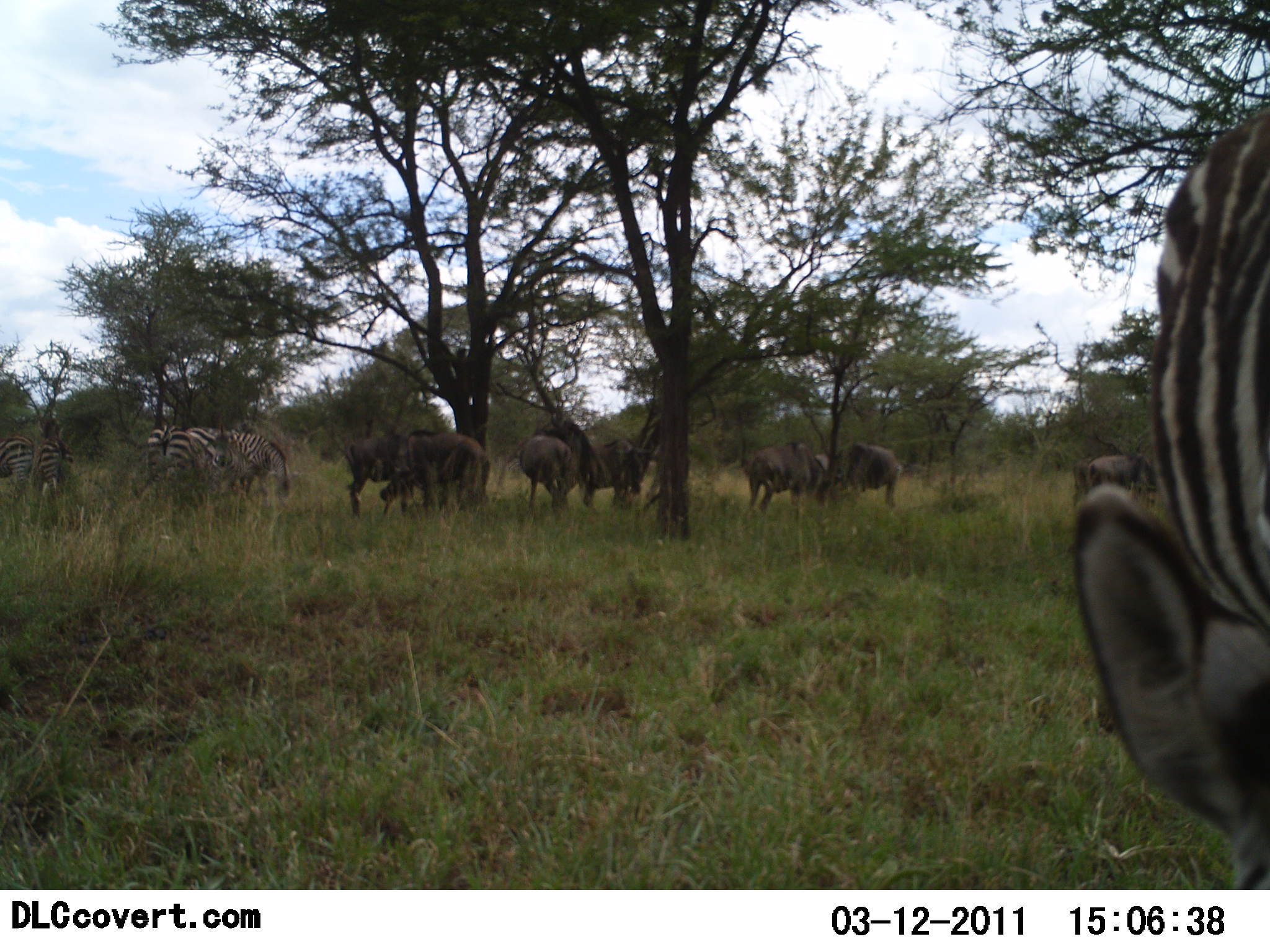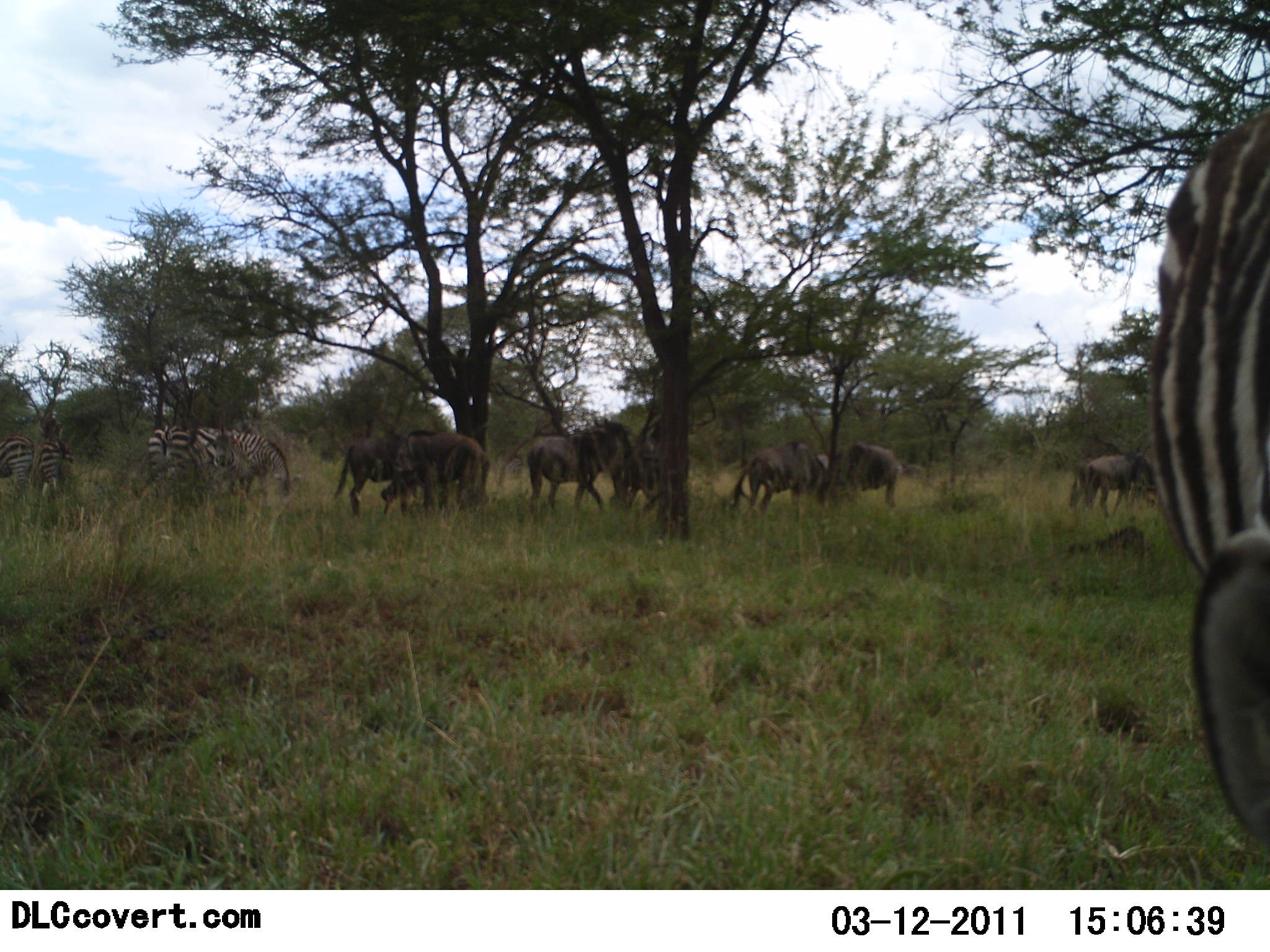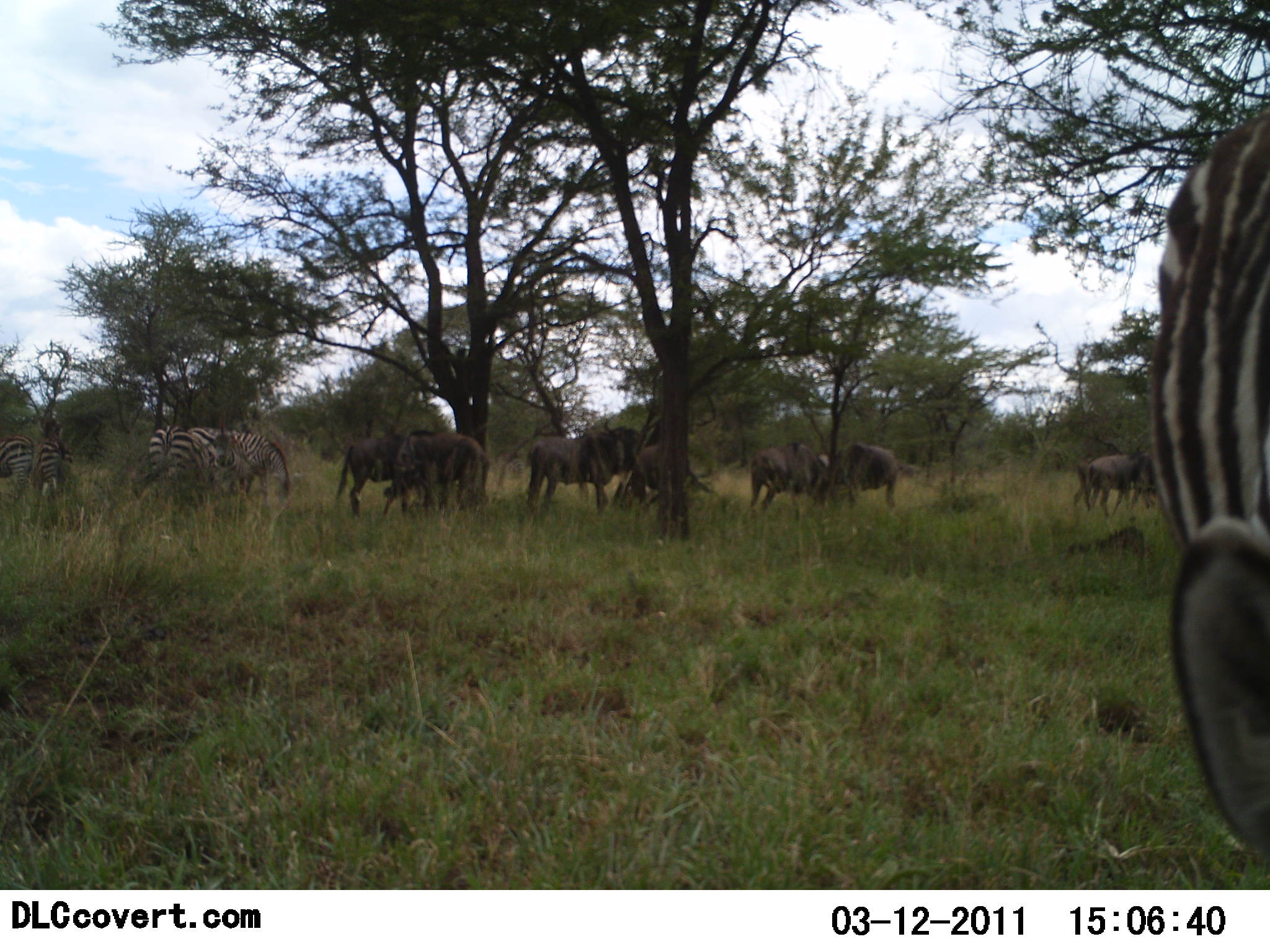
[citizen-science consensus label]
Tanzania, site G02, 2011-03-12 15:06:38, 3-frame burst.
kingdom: Animalia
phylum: Chordata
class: Mammalia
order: Artiodactyla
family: Bovidae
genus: Connochaetes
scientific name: Connochaetes taurinus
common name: blue wildebeest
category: wildebeest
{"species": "wildebeest (blue wildebeest) (Connochaetes taurinus)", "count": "7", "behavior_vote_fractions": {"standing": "73%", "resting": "0%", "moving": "18%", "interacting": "9%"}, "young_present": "0%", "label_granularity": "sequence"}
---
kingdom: Animalia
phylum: Chordata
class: Mammalia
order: Perissodactyla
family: Equidae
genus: Equus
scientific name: Equus quagga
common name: plains zebra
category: zebra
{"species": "zebra (plains zebra) (Equus quagga)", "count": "5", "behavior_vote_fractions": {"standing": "69%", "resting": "0%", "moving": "15%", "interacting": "0%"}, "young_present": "0%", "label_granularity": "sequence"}